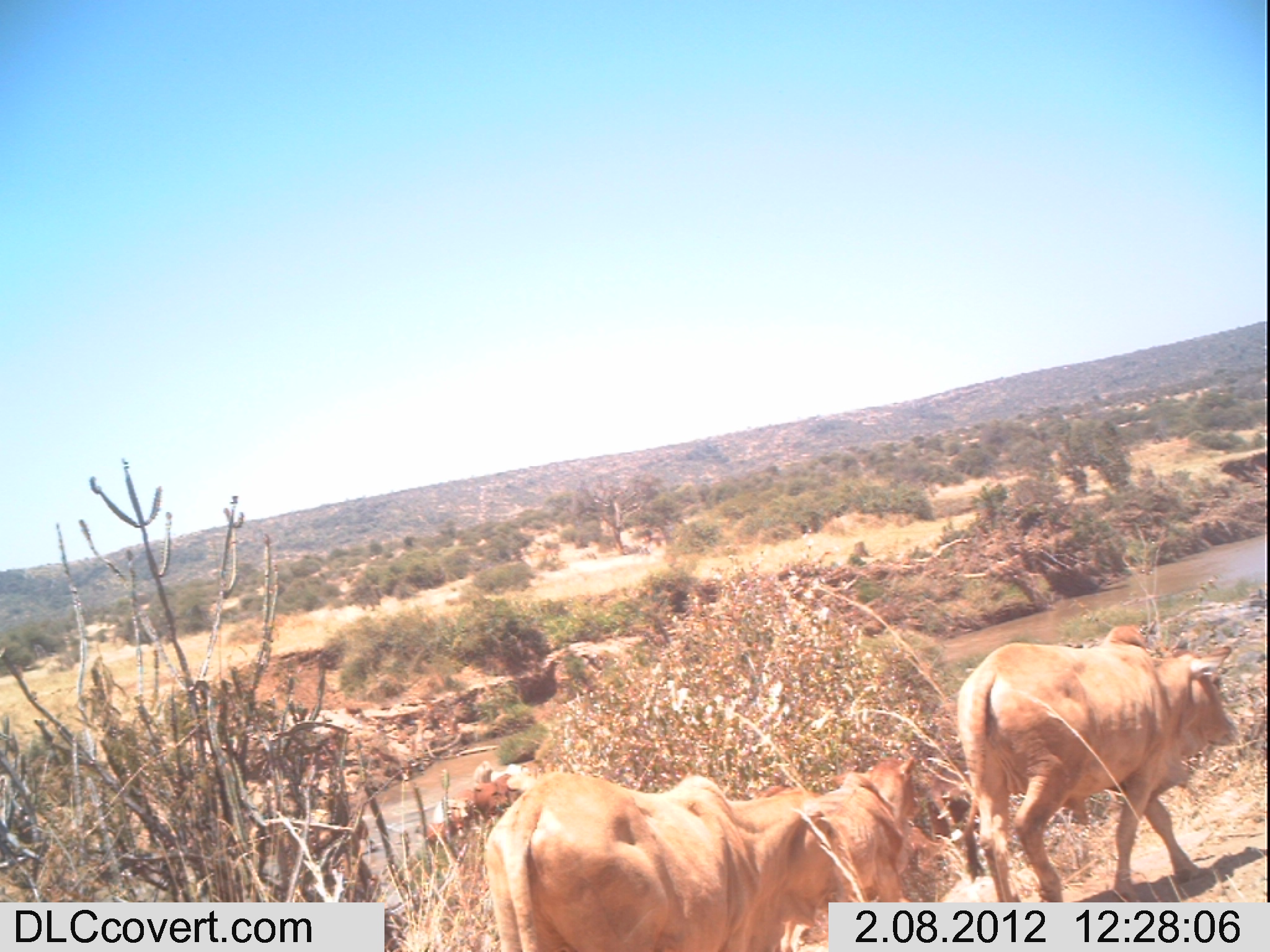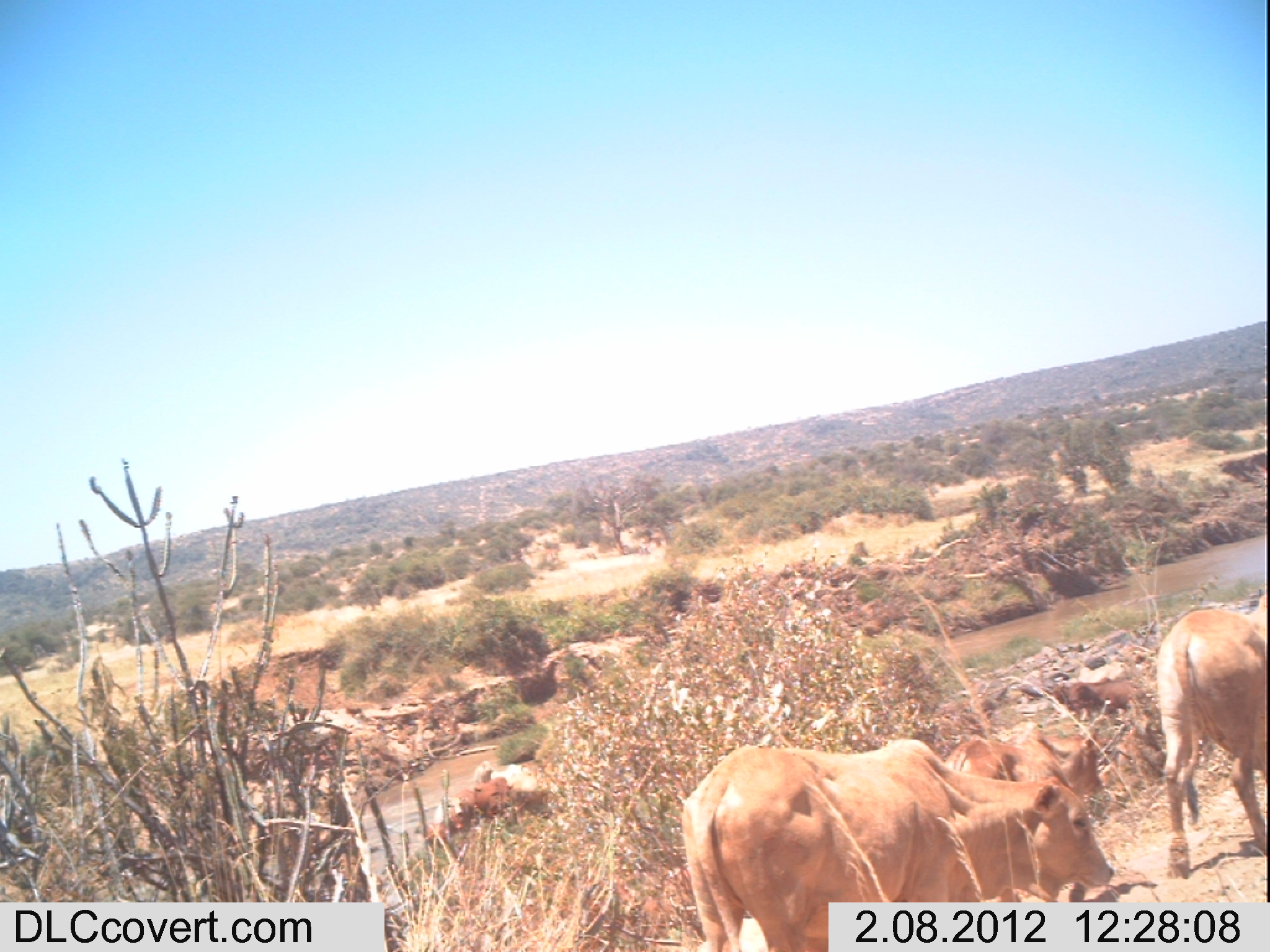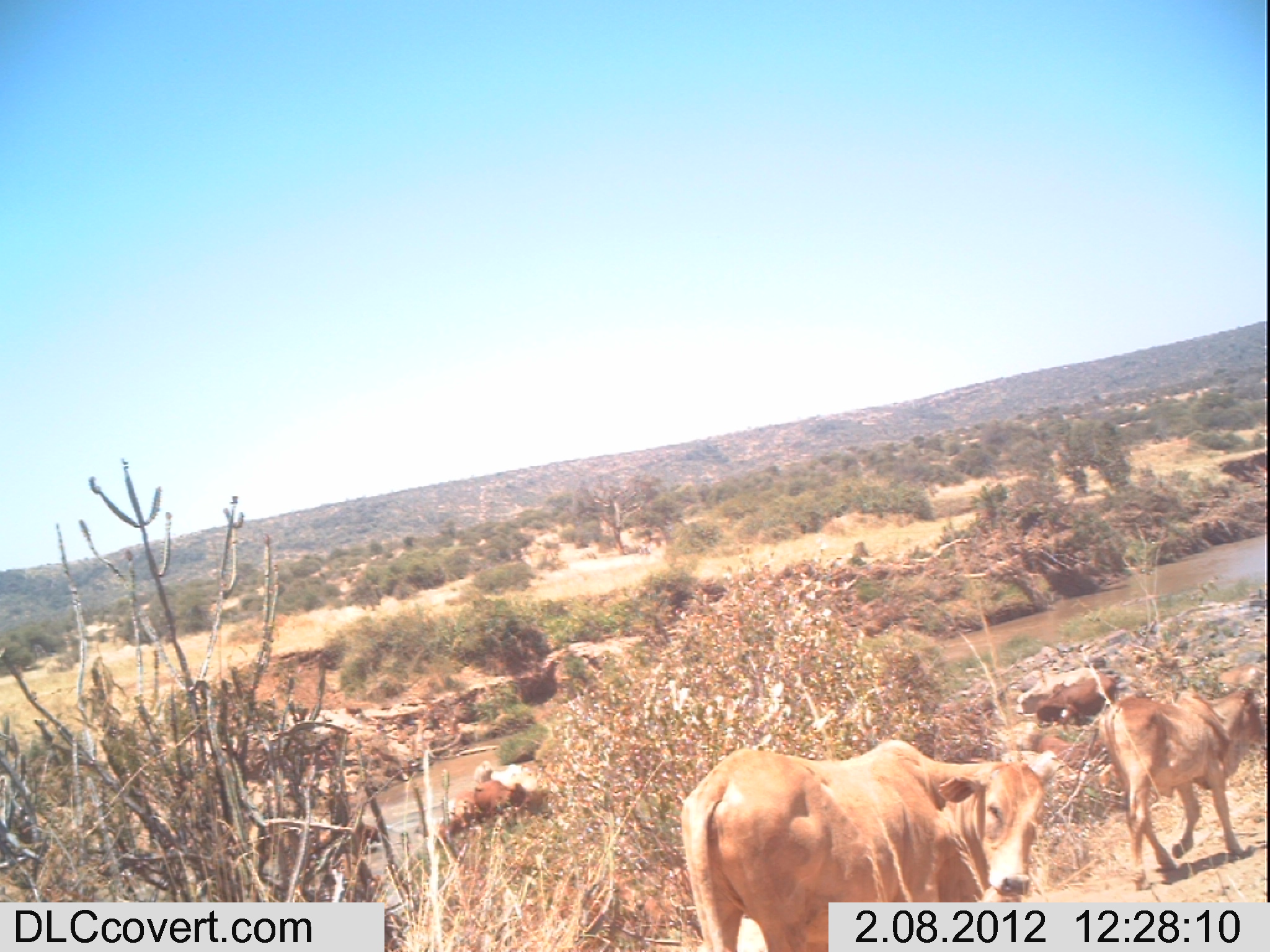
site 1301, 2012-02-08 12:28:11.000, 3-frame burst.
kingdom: Animalia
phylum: Chordata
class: Mammalia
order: Artiodactyla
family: Bovidae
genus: Bos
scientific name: Bos taurus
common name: domestic cattle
Bos taurus (domestic cattle), count 4.